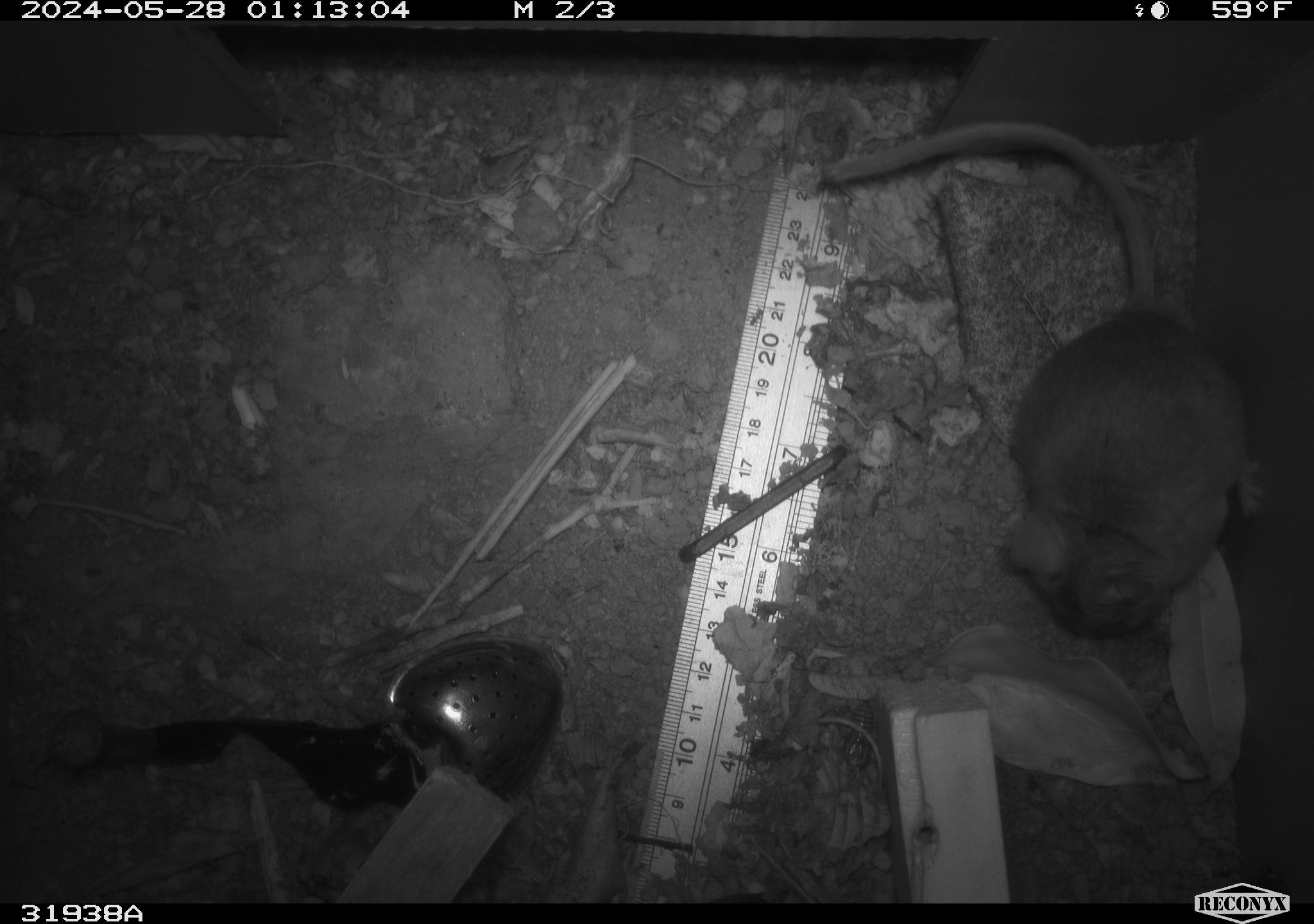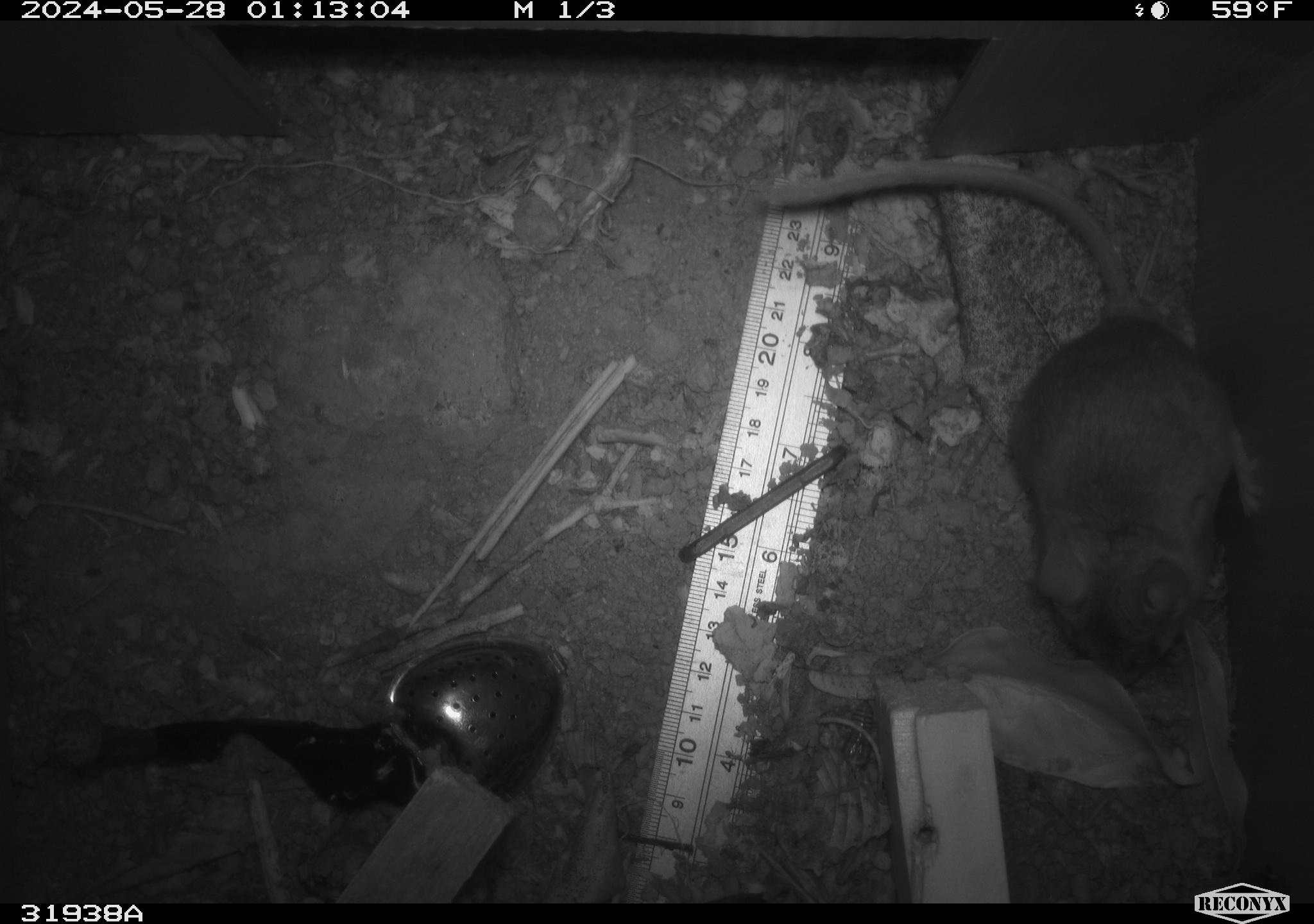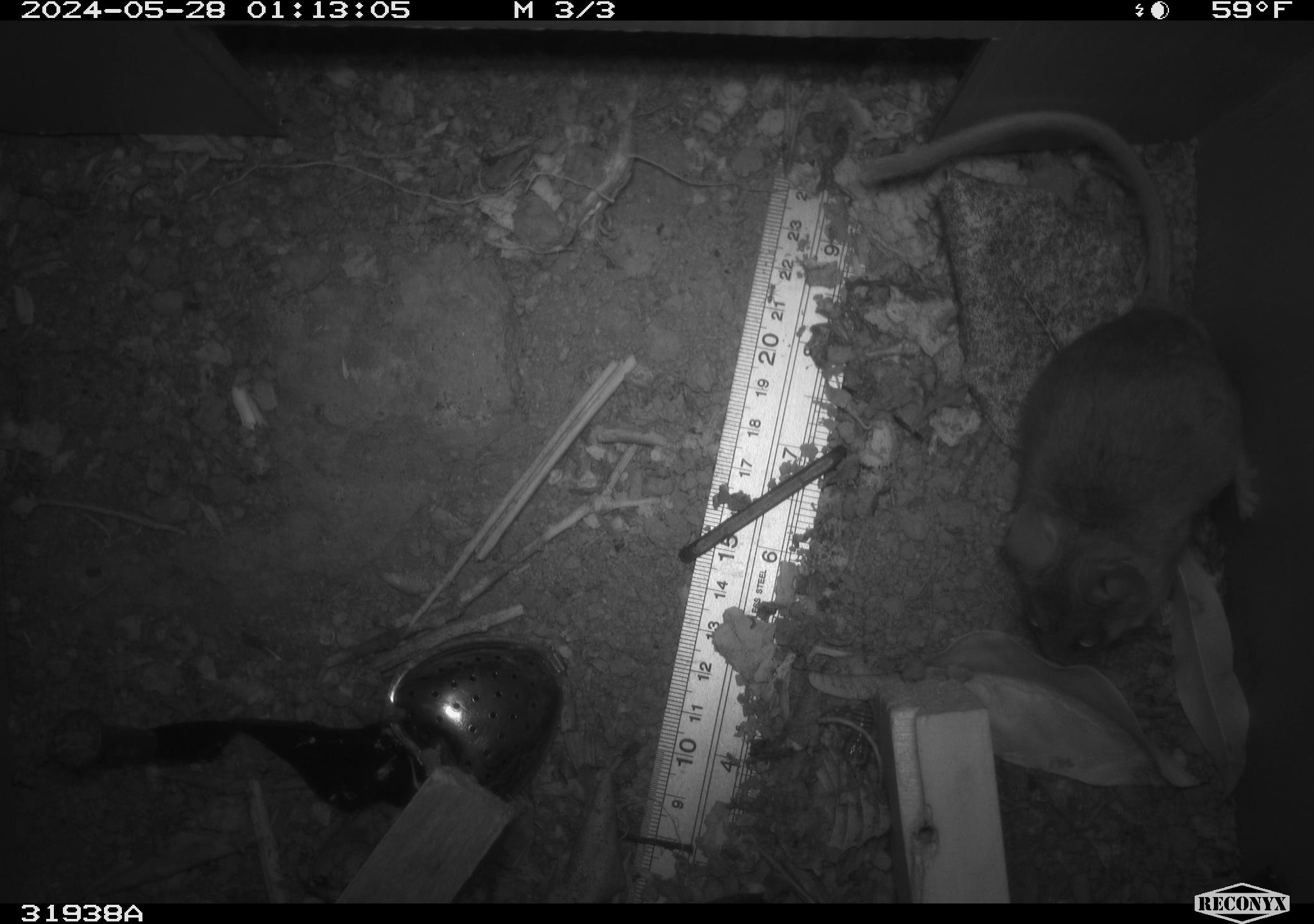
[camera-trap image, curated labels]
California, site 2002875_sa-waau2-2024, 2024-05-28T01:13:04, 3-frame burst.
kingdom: Animalia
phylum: Chordata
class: Mammalia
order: Rodentia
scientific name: Rodentia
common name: rodent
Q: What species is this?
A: Rodent (Rodentia).